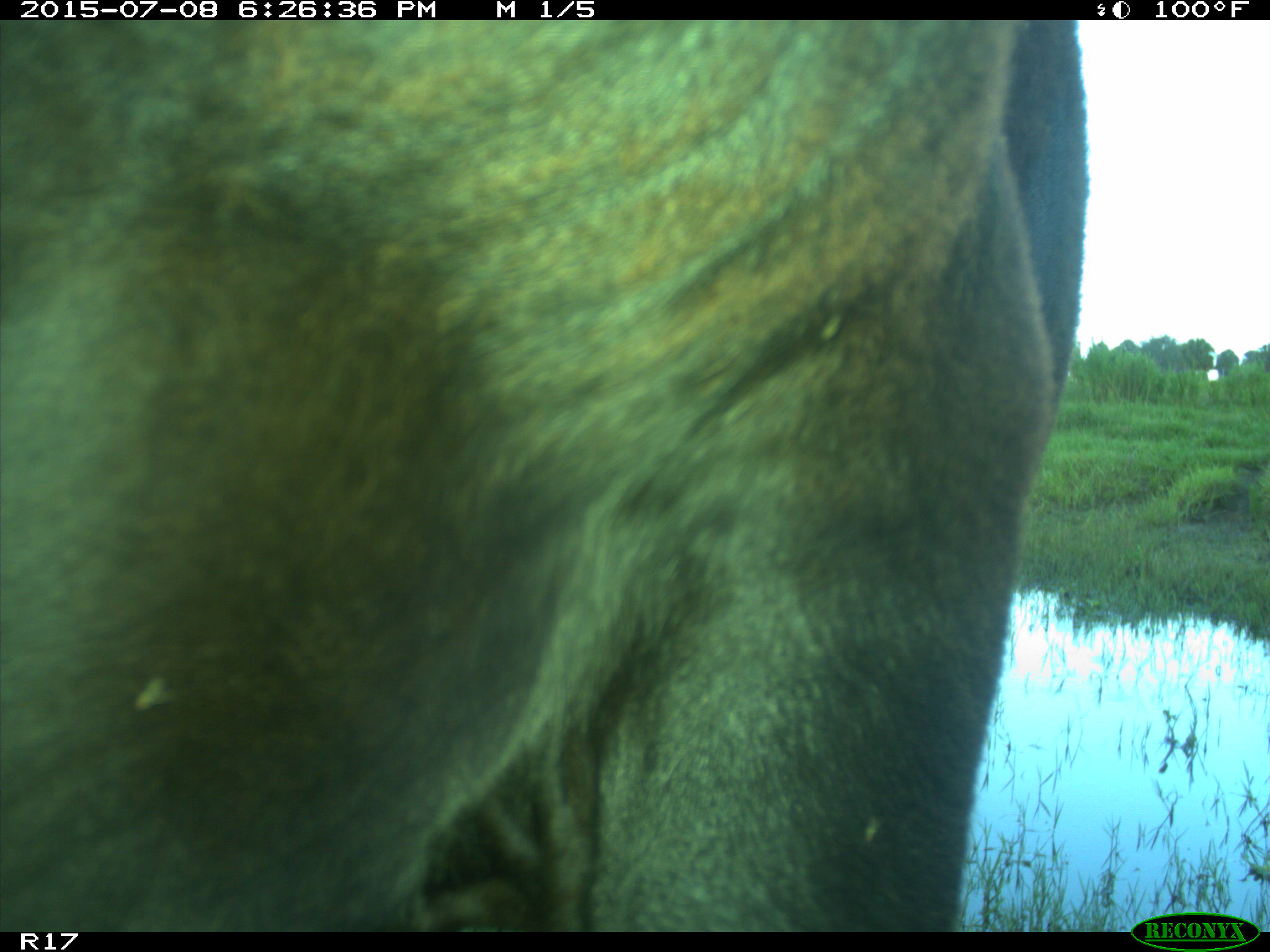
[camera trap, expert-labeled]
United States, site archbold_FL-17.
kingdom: Animalia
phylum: Chordata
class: Mammalia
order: Artiodactyla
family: Bovidae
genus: Bos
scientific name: Bos taurus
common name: domestic cow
Bos taurus (domestic cow).